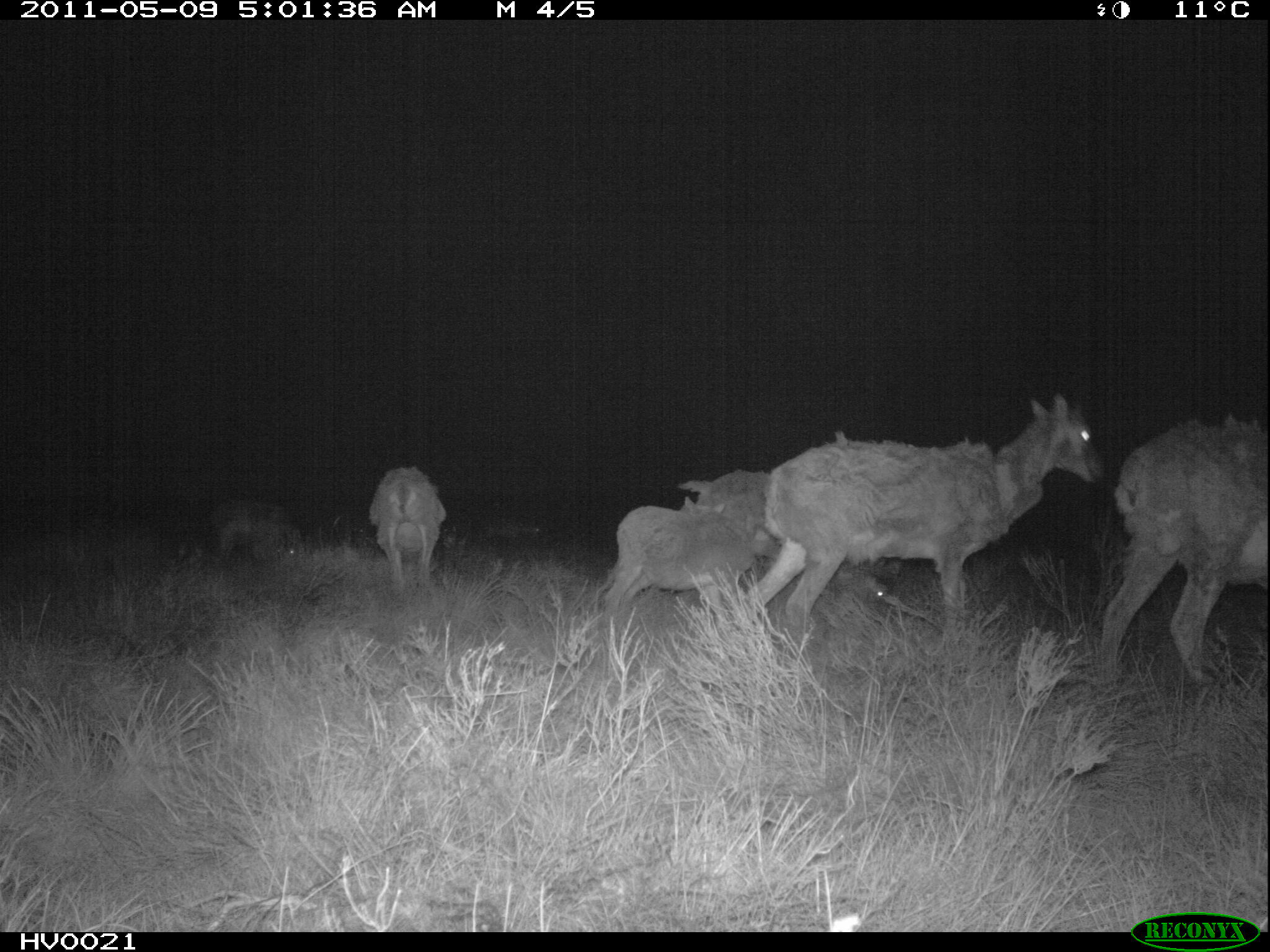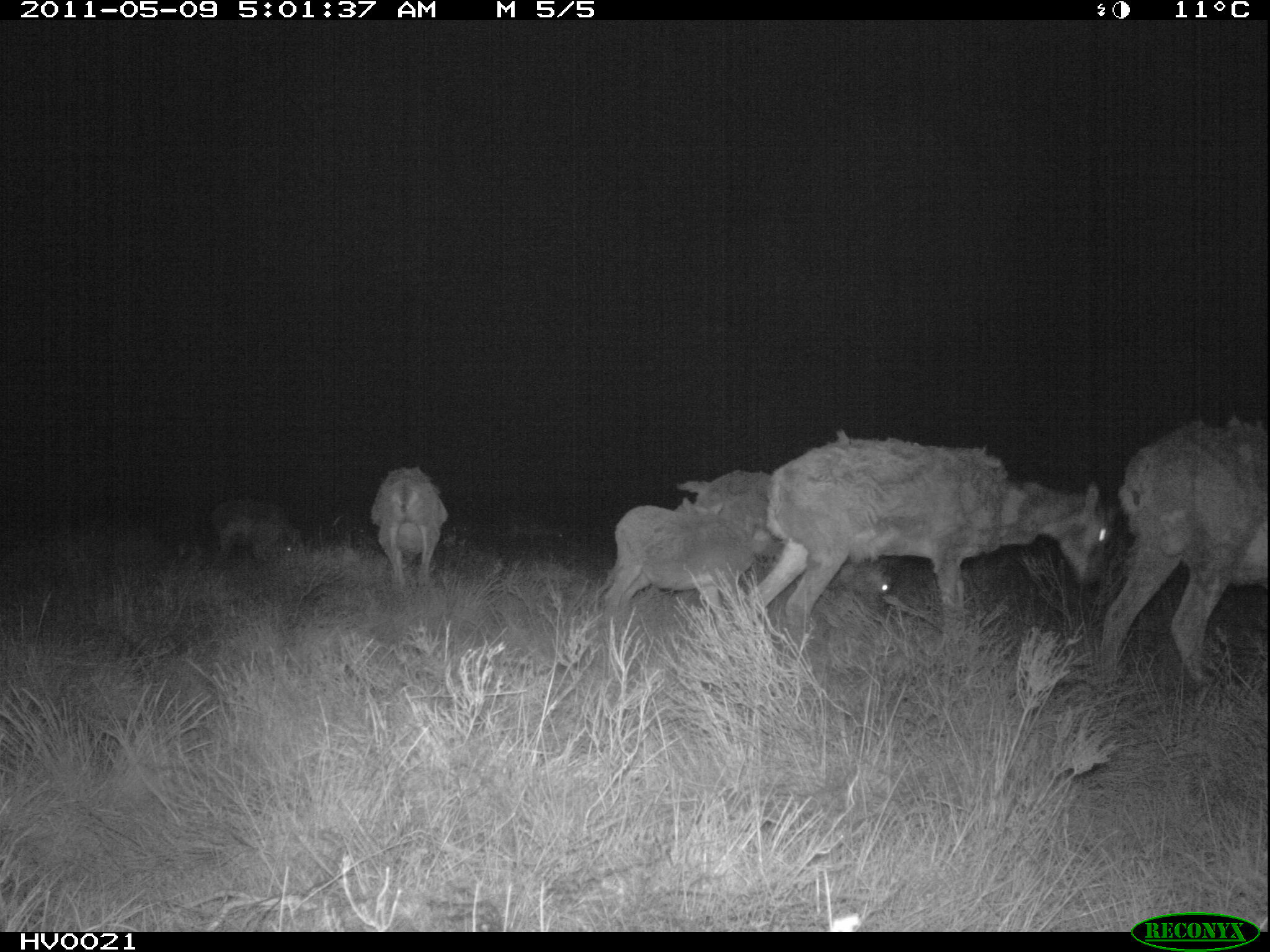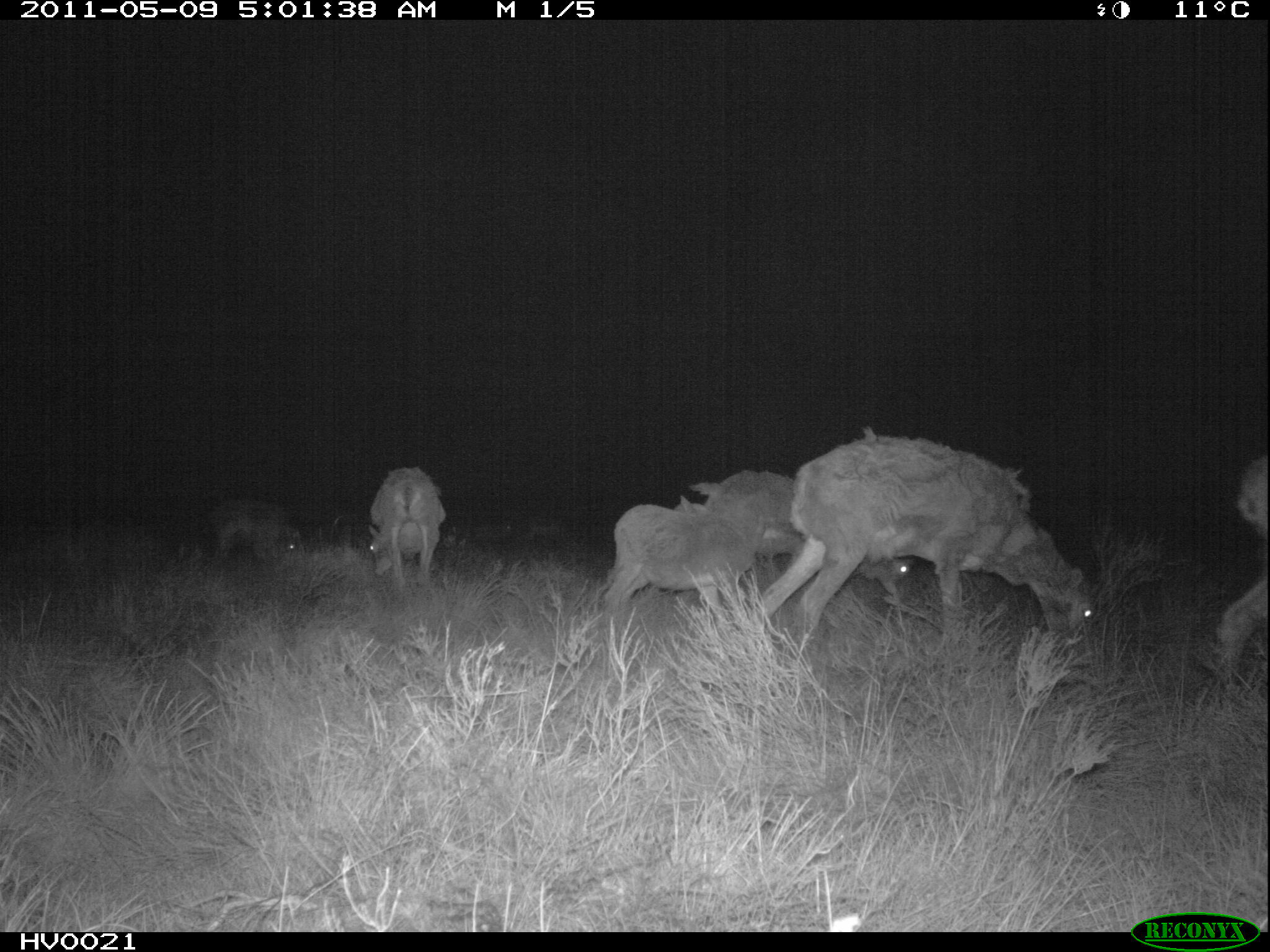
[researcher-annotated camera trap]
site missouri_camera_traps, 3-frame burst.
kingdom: Animalia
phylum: Chordata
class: Mammalia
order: Artiodactyla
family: Bovidae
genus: Ovis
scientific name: Ovis ammon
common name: mouflon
Mouflon (Ovis ammon). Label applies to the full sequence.